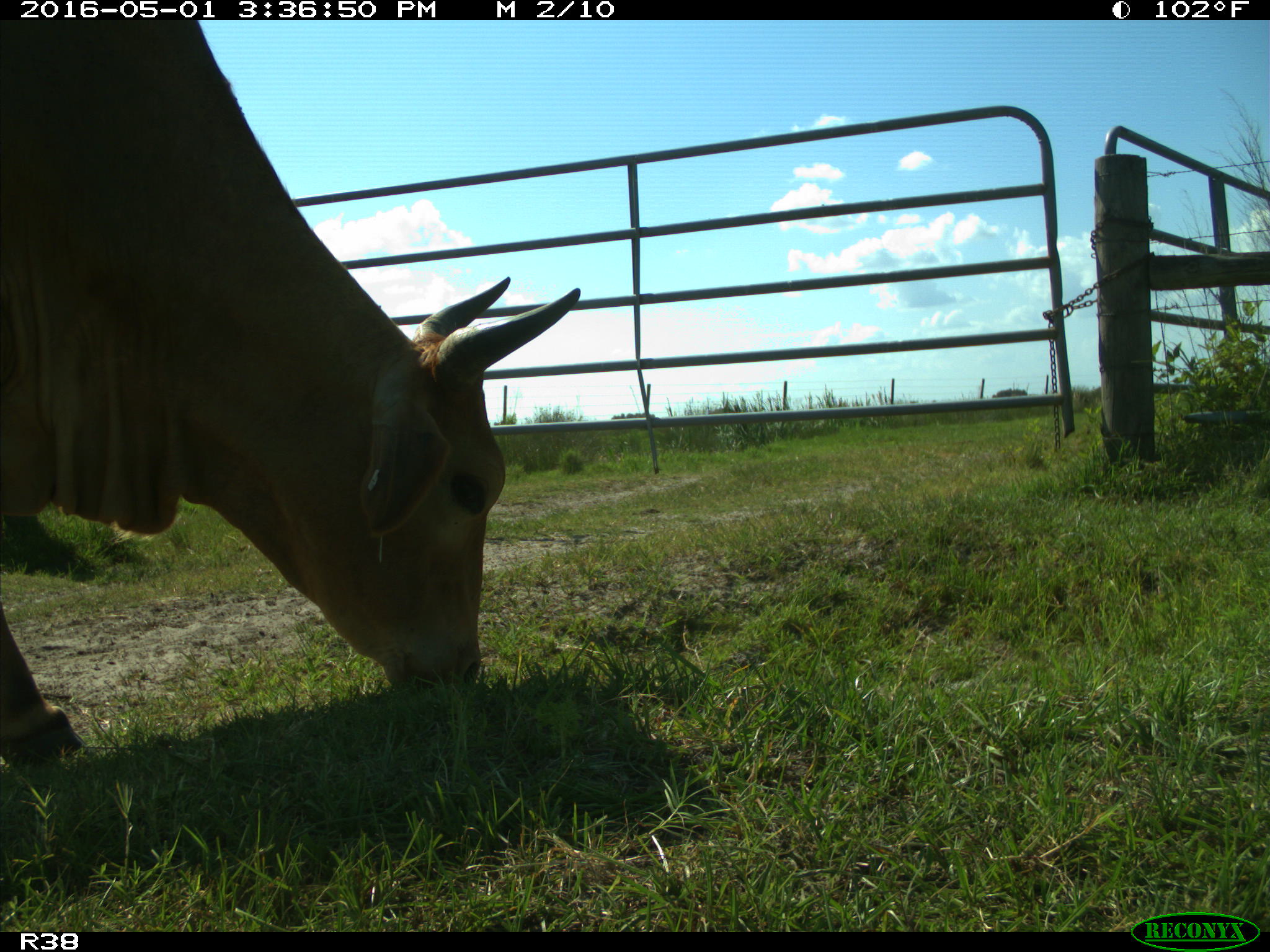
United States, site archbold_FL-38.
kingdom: Animalia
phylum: Chordata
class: Mammalia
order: Artiodactyla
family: Bovidae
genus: Bos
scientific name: Bos taurus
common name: domestic cow